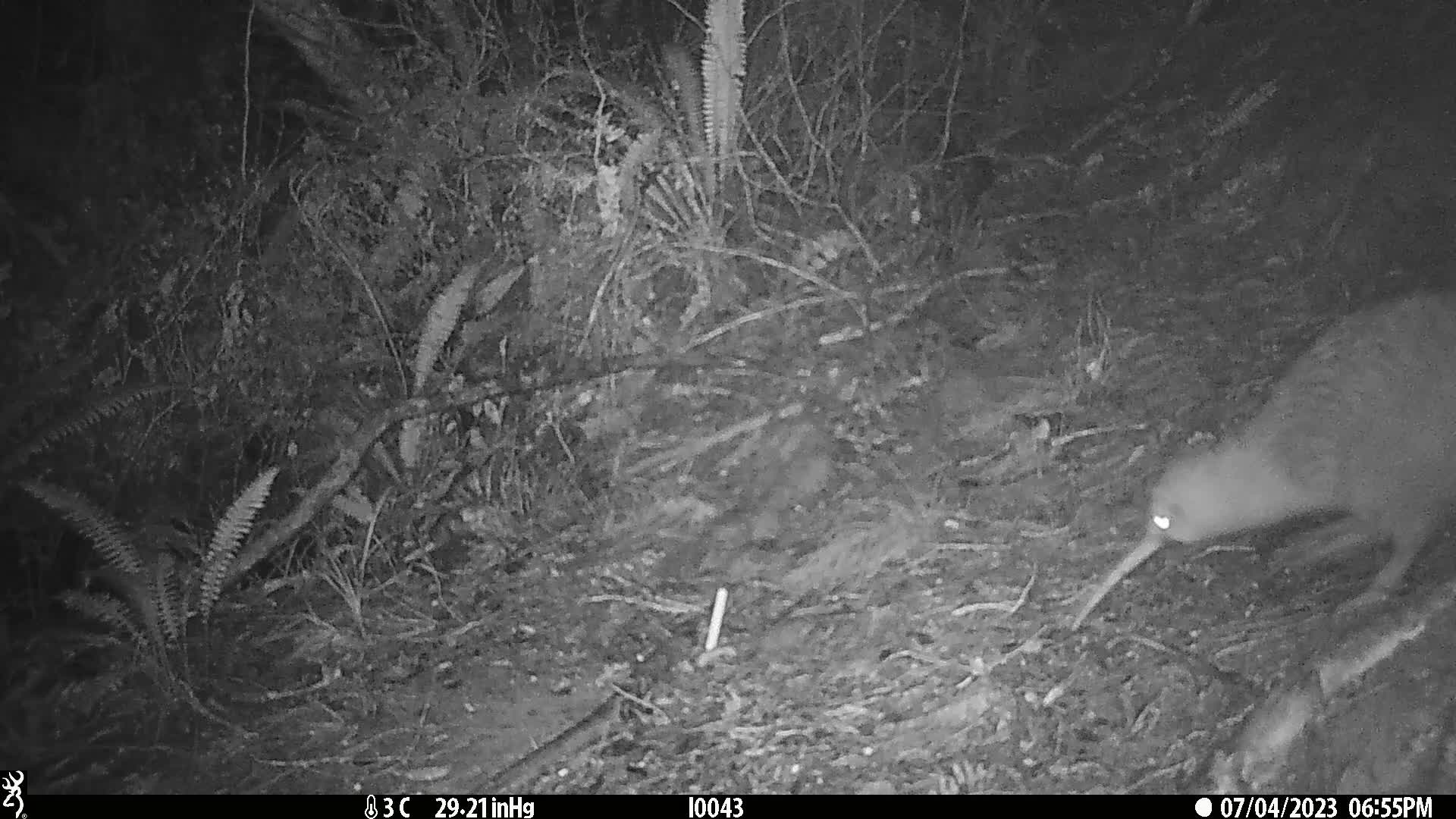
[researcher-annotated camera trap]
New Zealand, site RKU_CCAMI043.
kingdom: Animalia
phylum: Chordata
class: Aves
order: Apterygiformes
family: Apterygidae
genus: Apteryx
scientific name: Apteryx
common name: kiwi